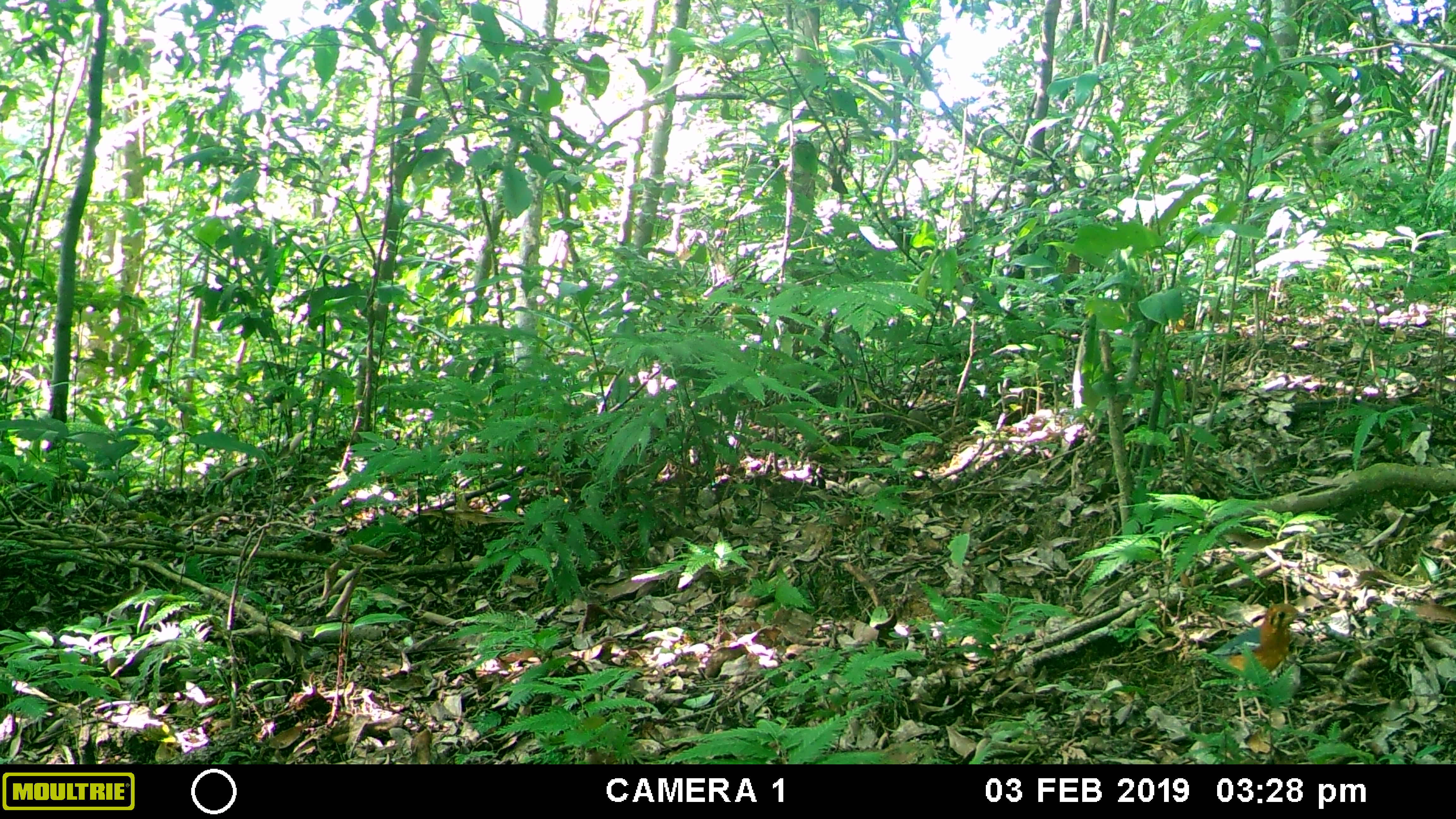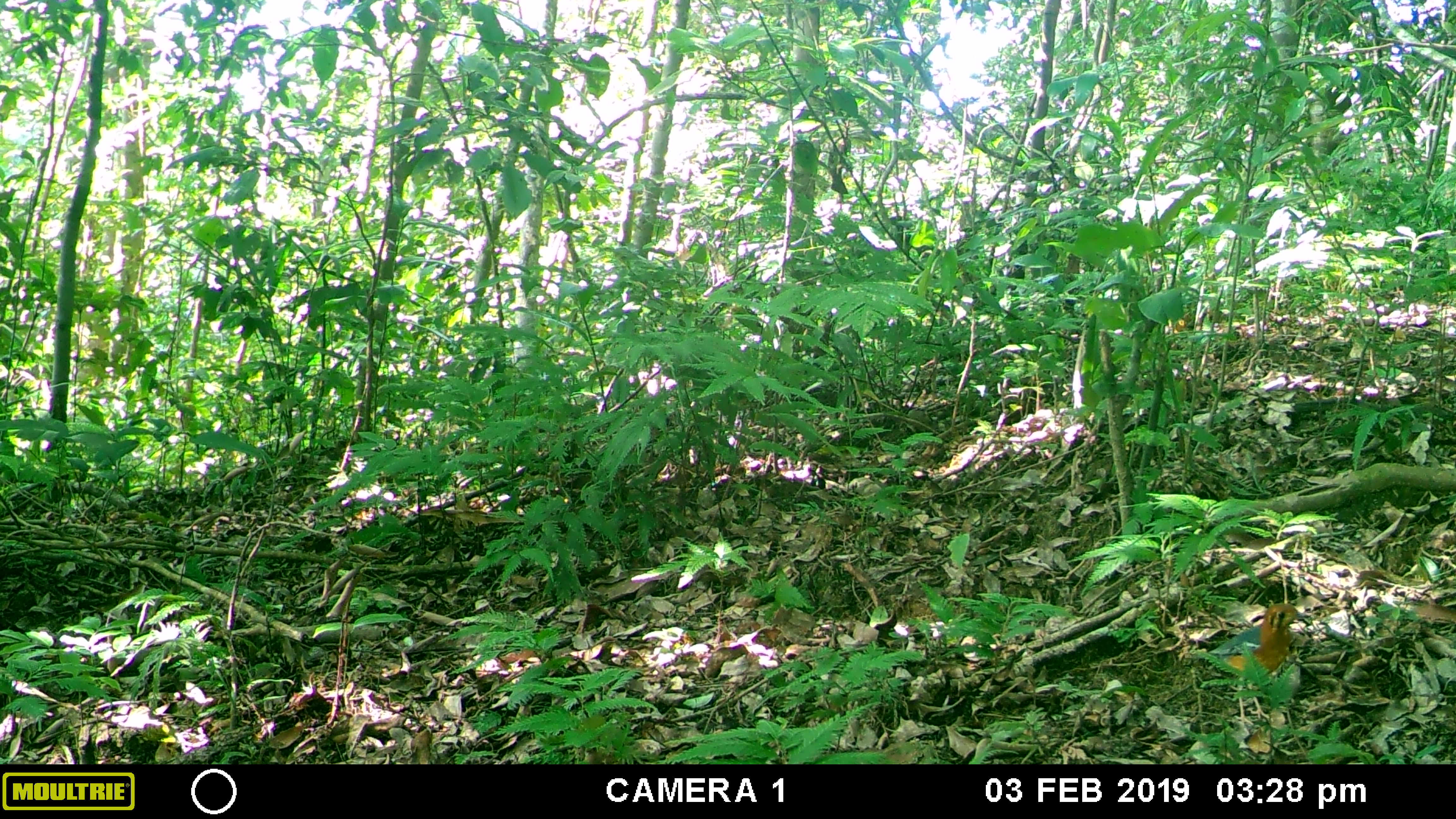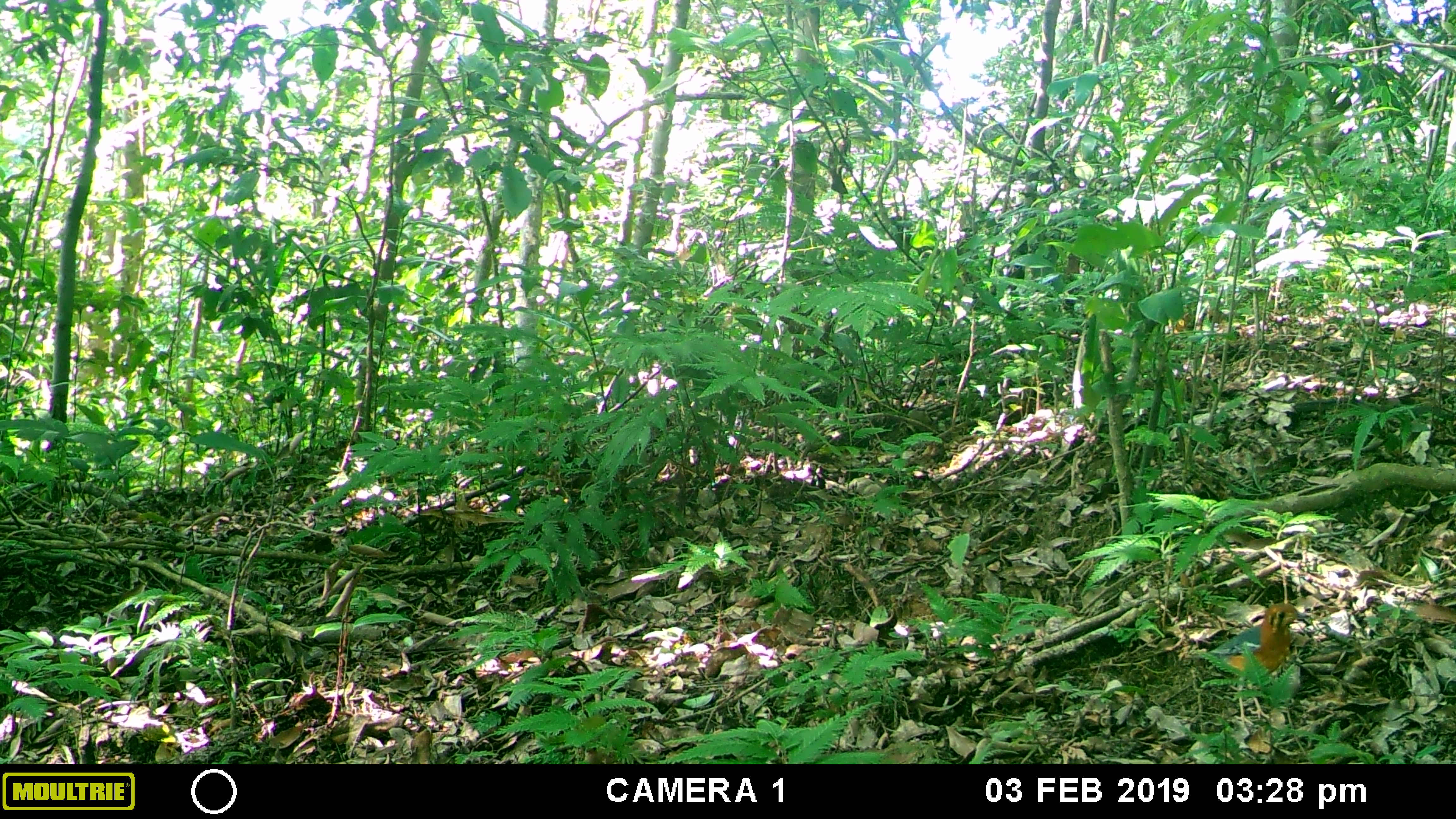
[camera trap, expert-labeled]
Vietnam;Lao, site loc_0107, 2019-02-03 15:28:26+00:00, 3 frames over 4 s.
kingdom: Animalia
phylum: Chordata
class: Aves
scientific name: Aves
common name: bird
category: unidentified bird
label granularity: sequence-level